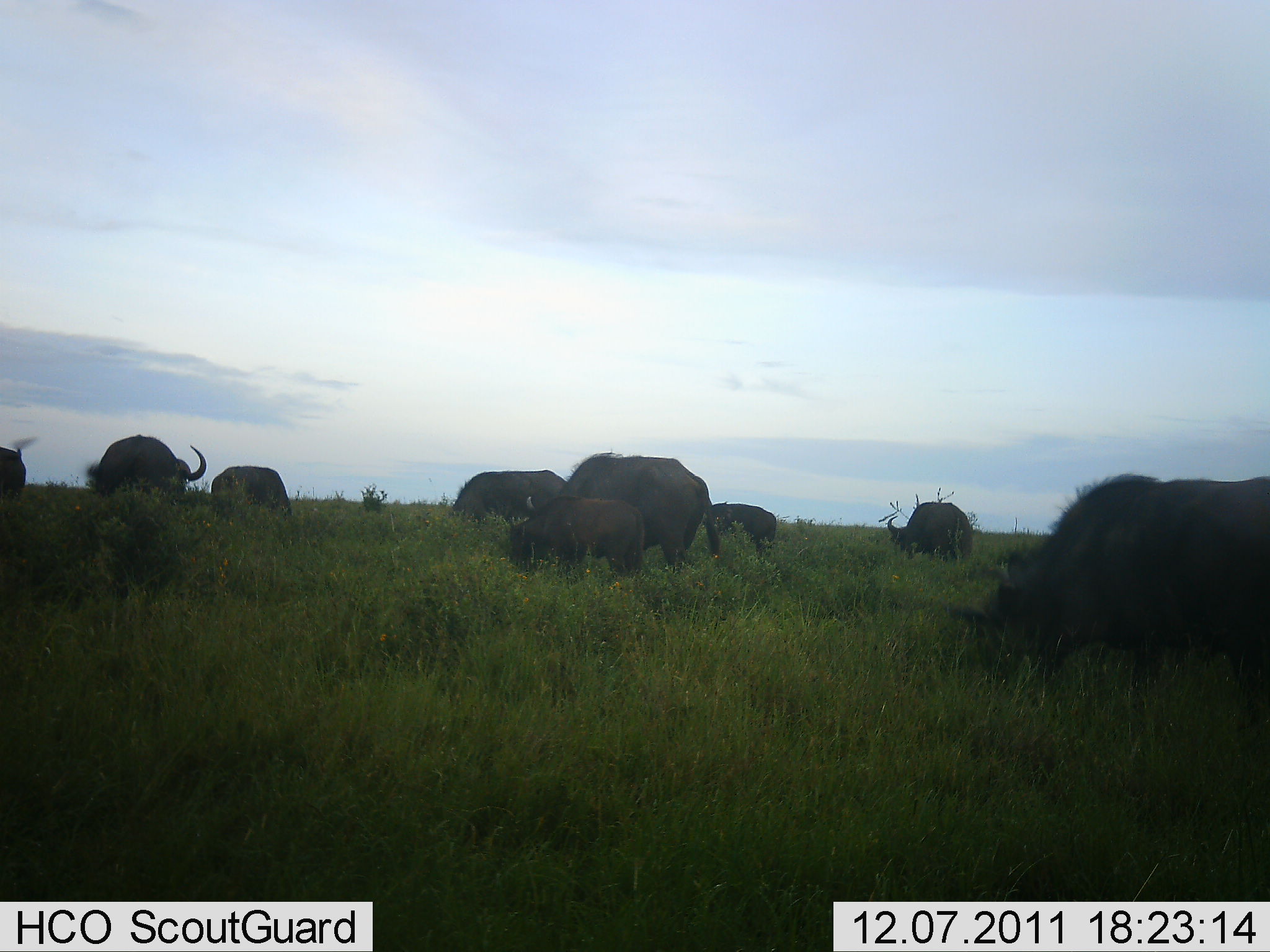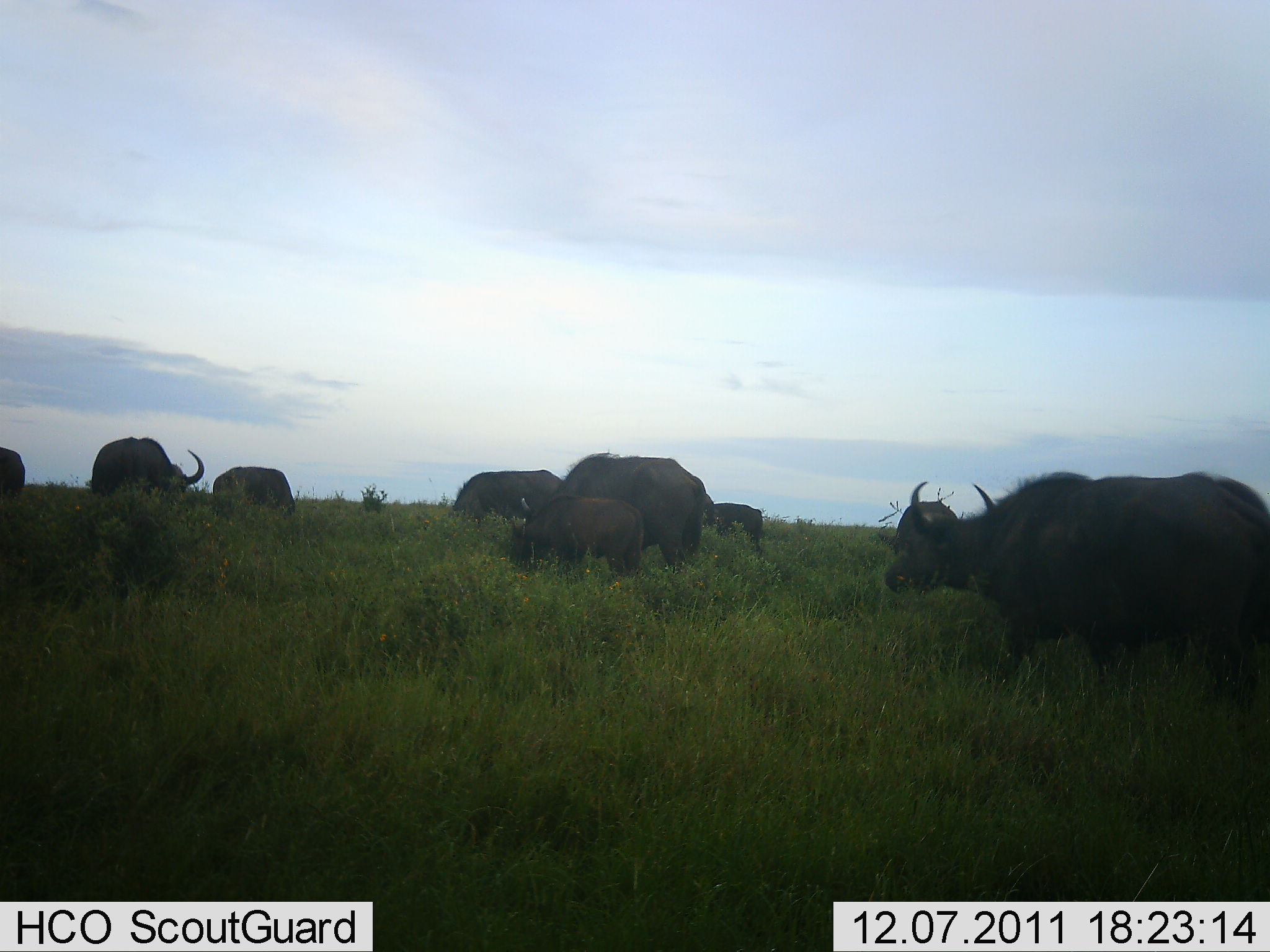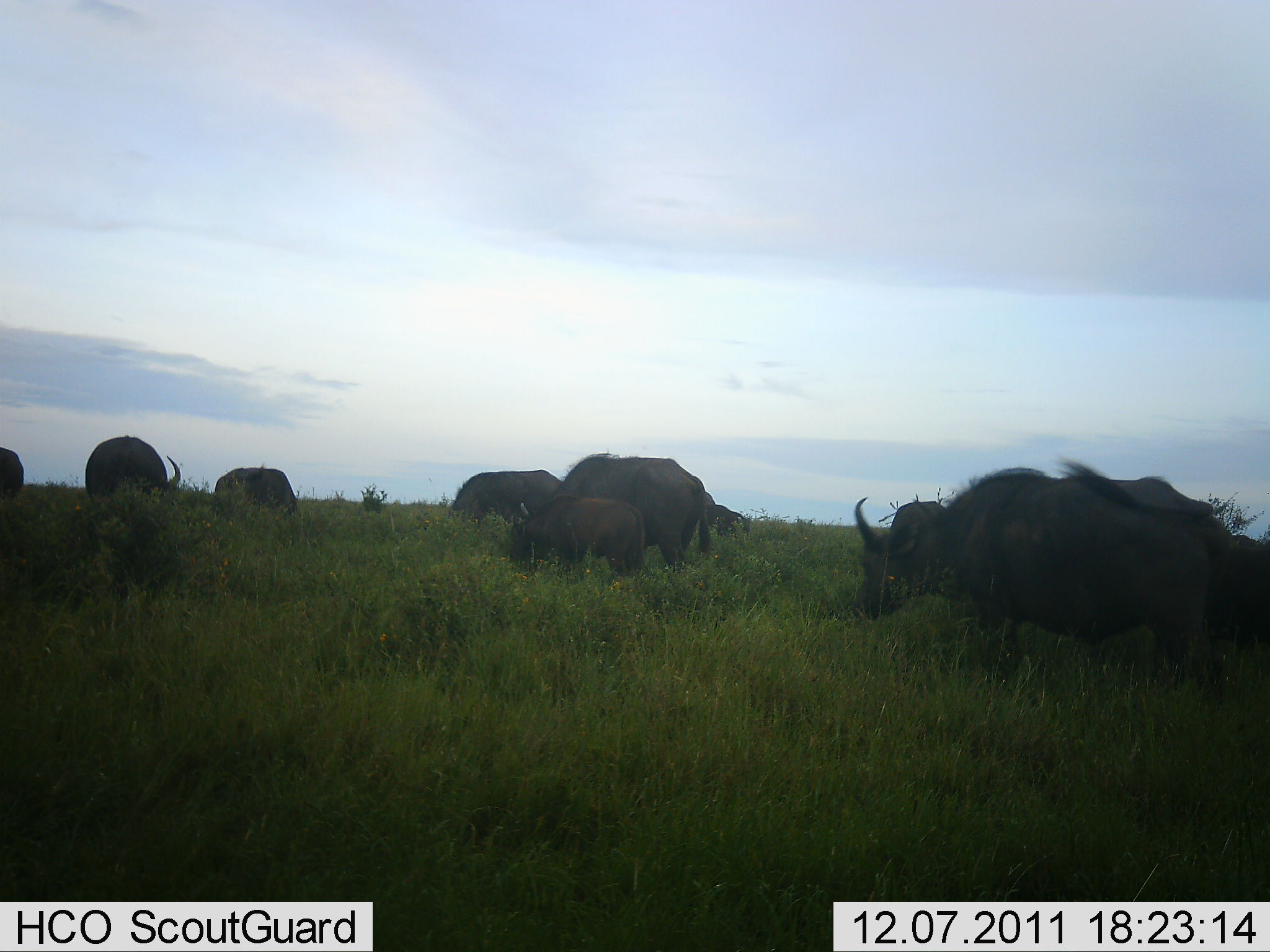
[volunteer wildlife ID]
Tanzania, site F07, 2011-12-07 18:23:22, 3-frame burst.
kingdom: Animalia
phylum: Chordata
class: Mammalia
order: Artiodactyla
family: Bovidae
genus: Syncerus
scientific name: Syncerus caffer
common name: cape buffalo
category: buffalo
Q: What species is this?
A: Buffalo (cape buffalo) (Syncerus caffer).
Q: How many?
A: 9.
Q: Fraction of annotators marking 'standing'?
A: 50%.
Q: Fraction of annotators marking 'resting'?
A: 0%.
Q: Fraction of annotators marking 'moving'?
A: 30%.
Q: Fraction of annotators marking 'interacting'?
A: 0%.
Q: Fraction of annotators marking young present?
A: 100%.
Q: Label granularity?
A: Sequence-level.